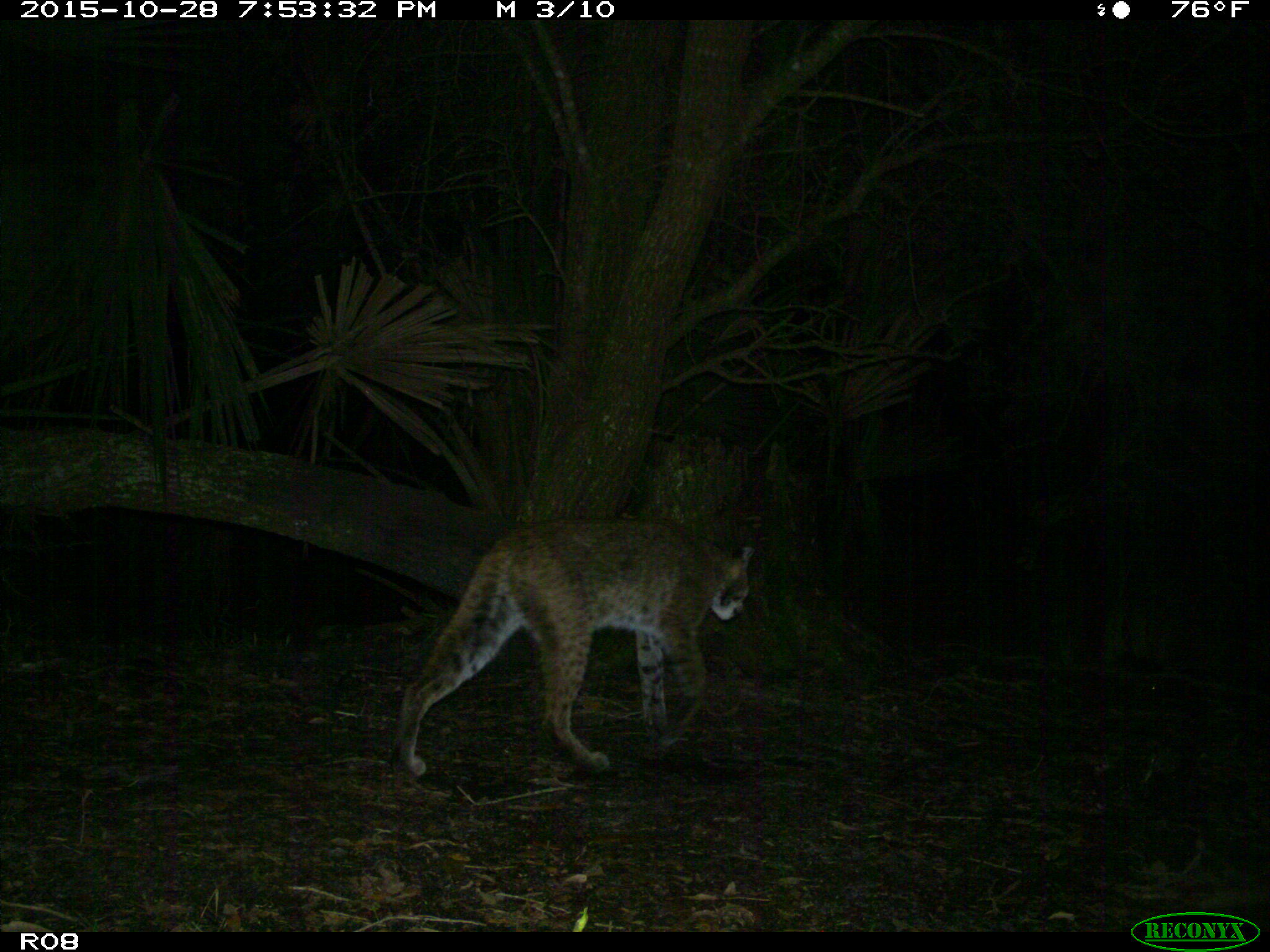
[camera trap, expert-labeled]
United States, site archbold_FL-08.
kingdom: Animalia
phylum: Chordata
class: Mammalia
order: Carnivora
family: Felidae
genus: Lynx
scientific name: Lynx rufus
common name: bobcat